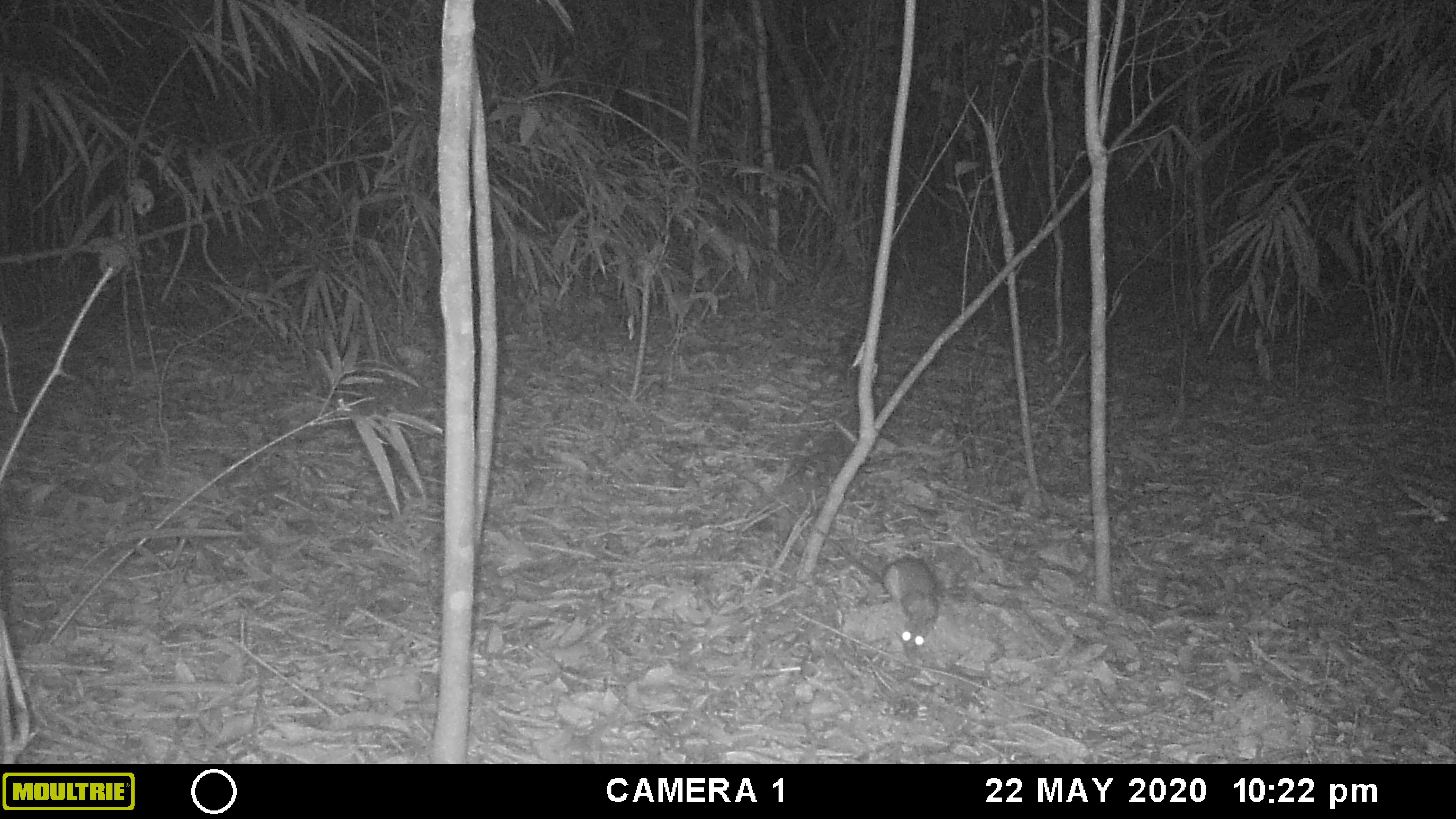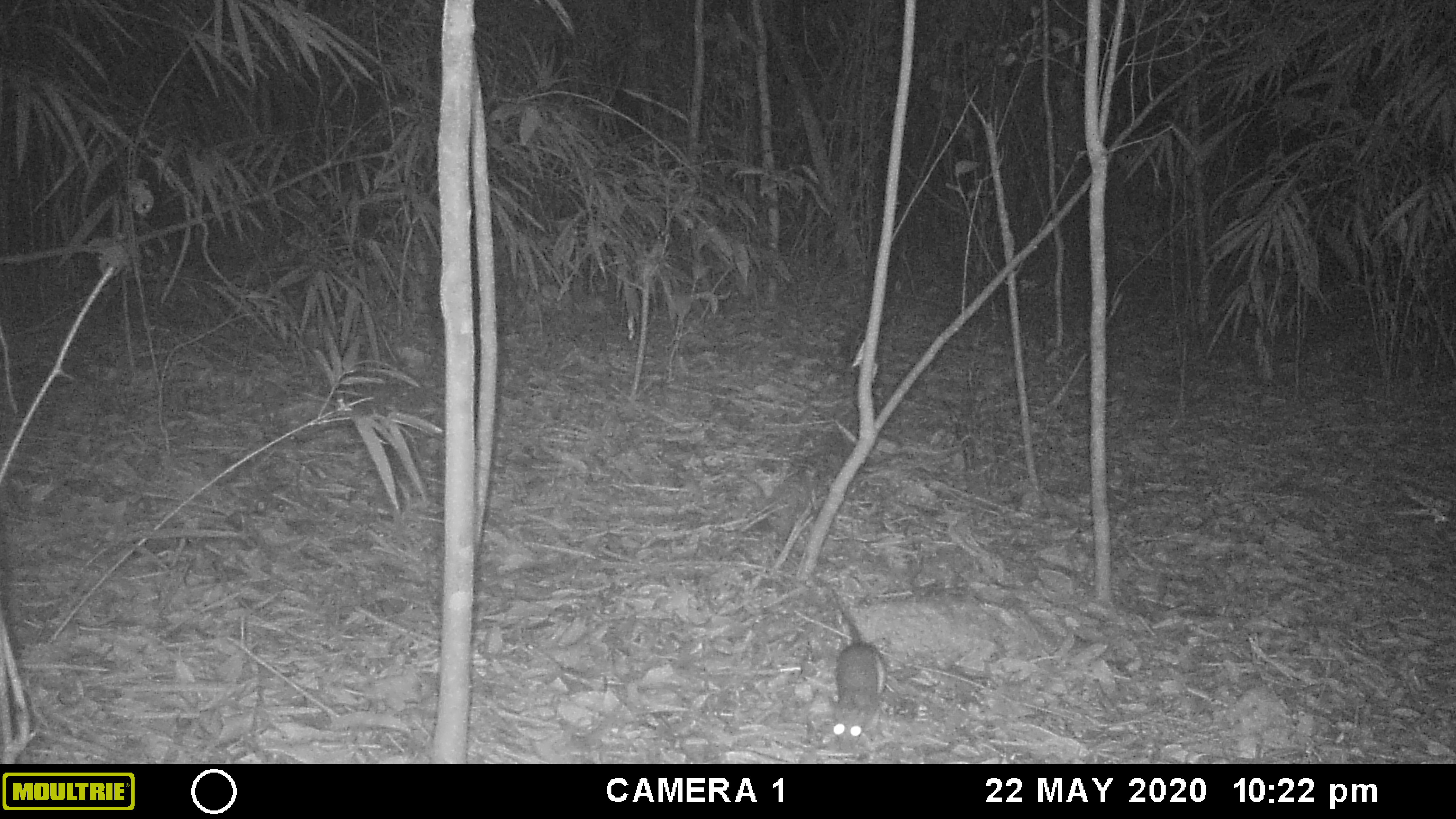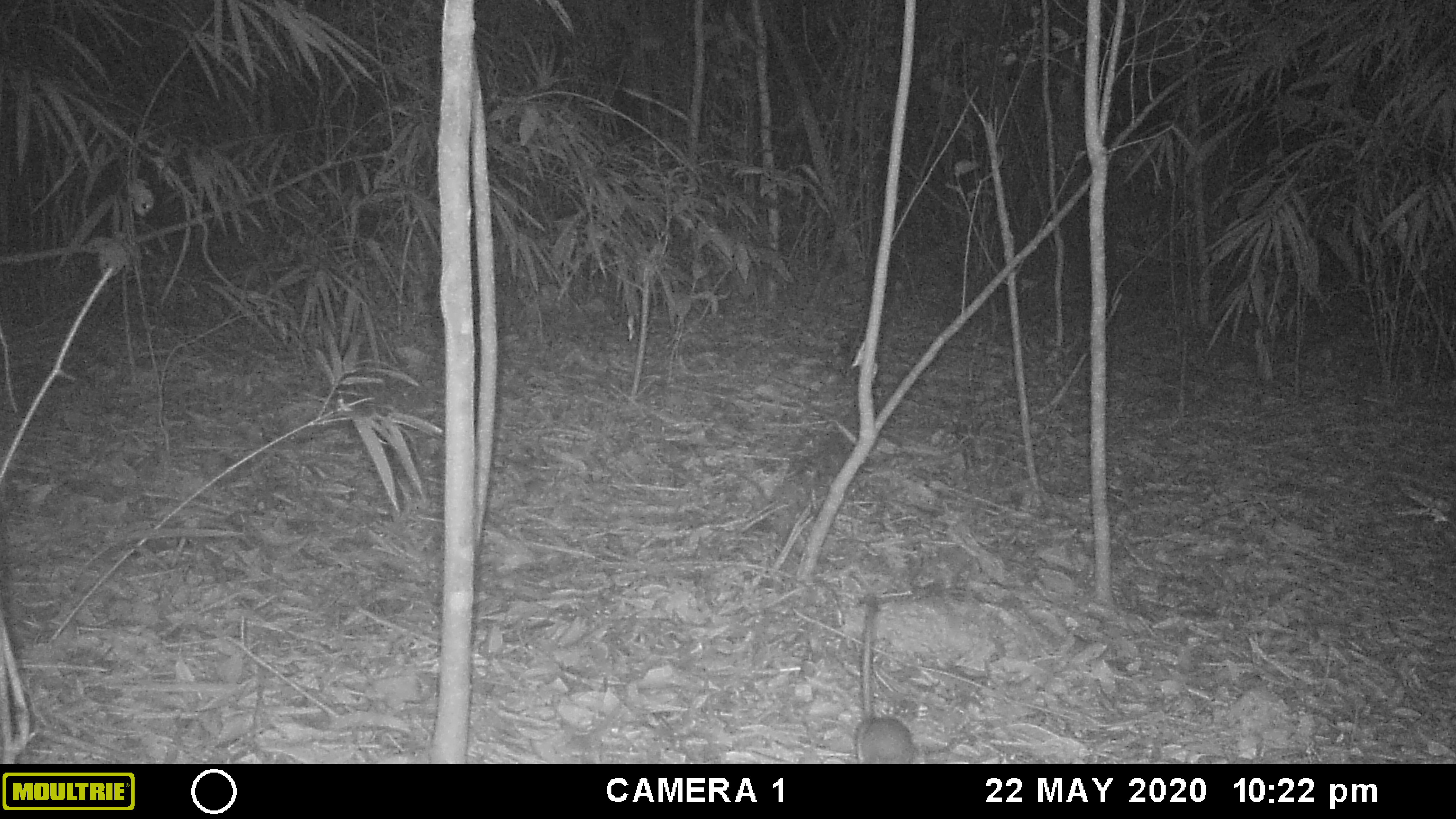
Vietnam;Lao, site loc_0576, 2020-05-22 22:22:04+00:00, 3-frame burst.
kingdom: Animalia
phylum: Chordata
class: Mammalia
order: Rodentia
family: Muridae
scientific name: Muridae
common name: old-world mice and rats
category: unidentified murid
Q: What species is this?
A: Unidentified murid (old-world mice and rats) (Muridae).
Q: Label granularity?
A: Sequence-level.